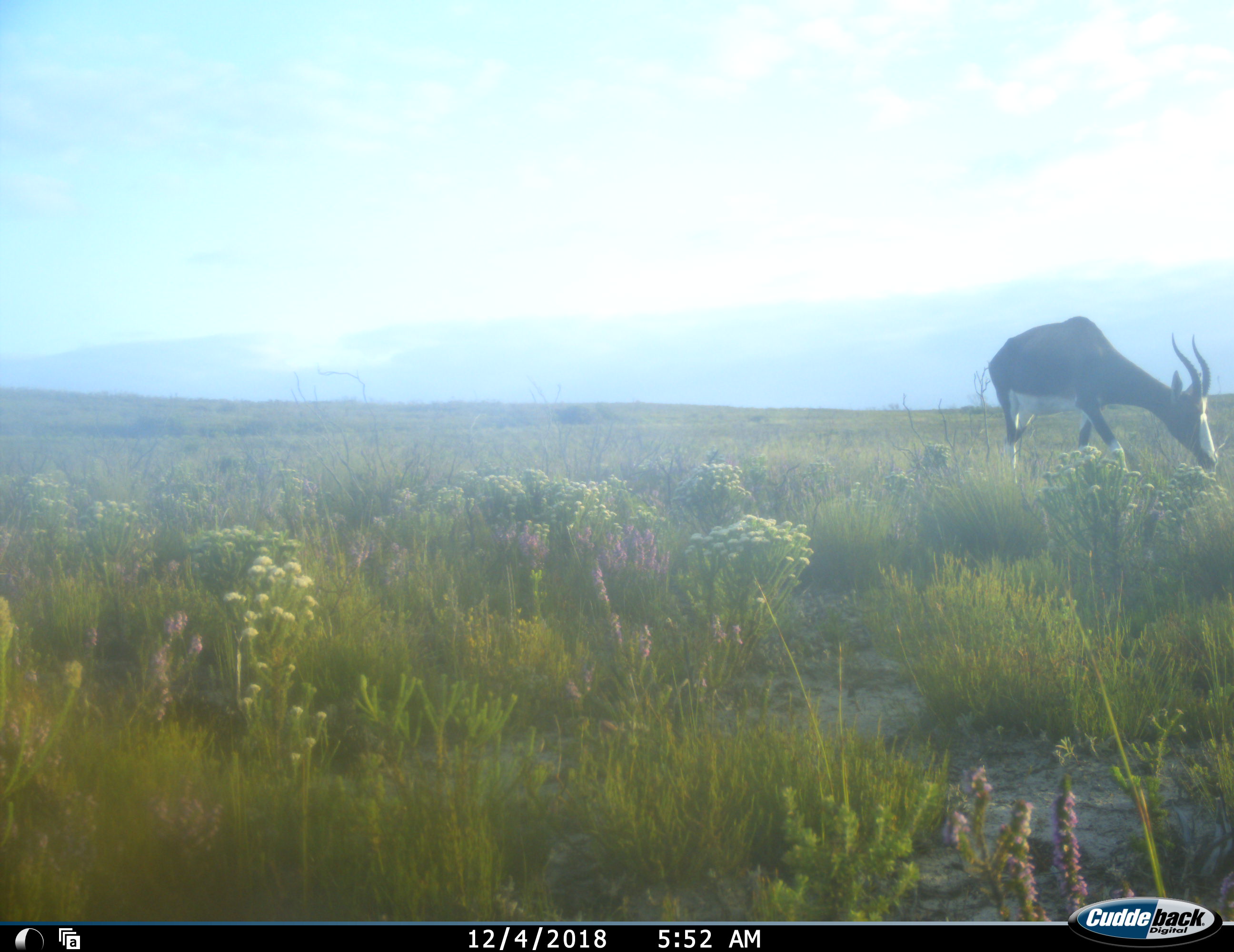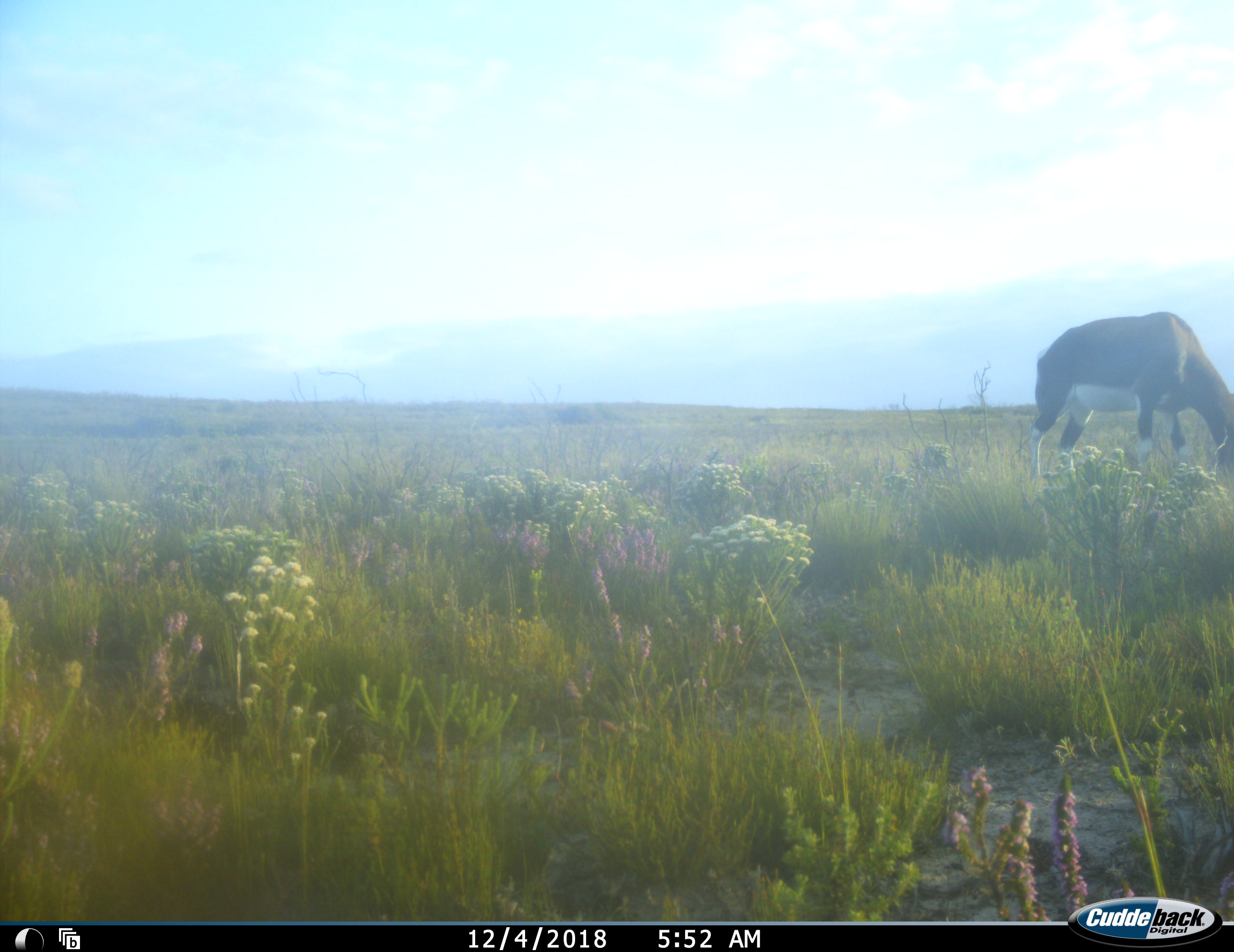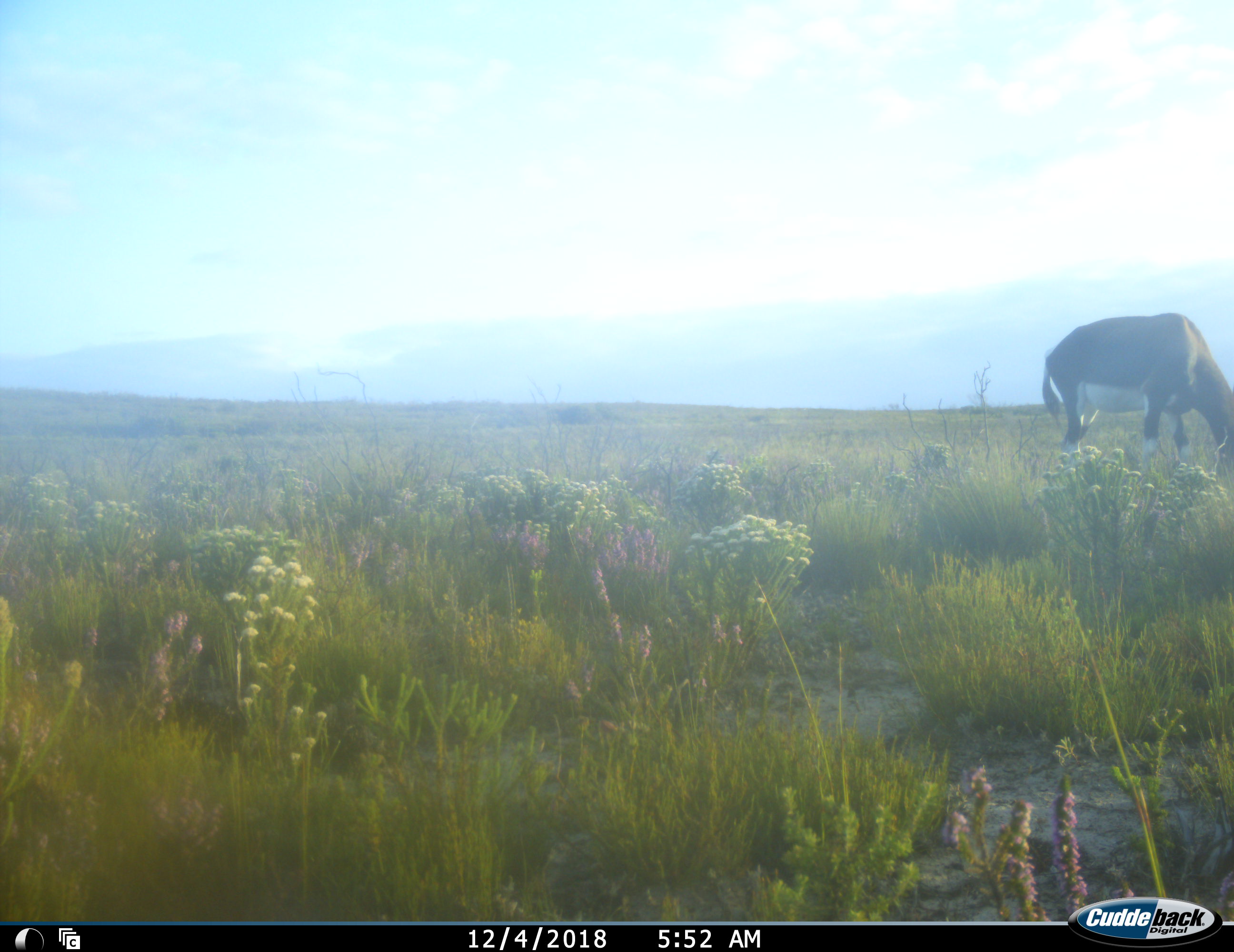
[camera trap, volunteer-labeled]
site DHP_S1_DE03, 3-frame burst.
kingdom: Animalia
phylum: Chordata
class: Mammalia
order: Artiodactyla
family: Bovidae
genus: Damaliscus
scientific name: Damaliscus pygargus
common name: bontebok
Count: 1.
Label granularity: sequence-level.